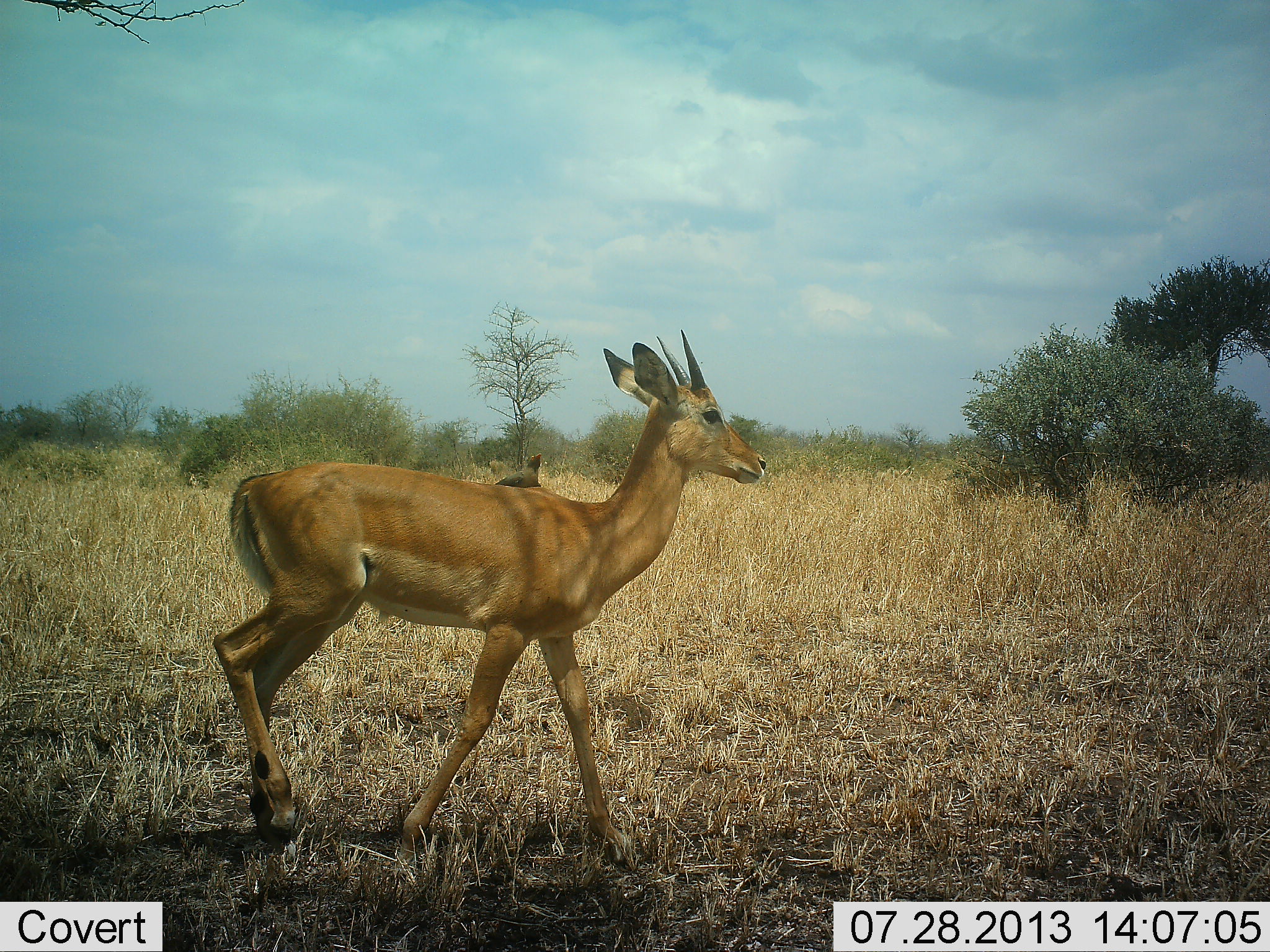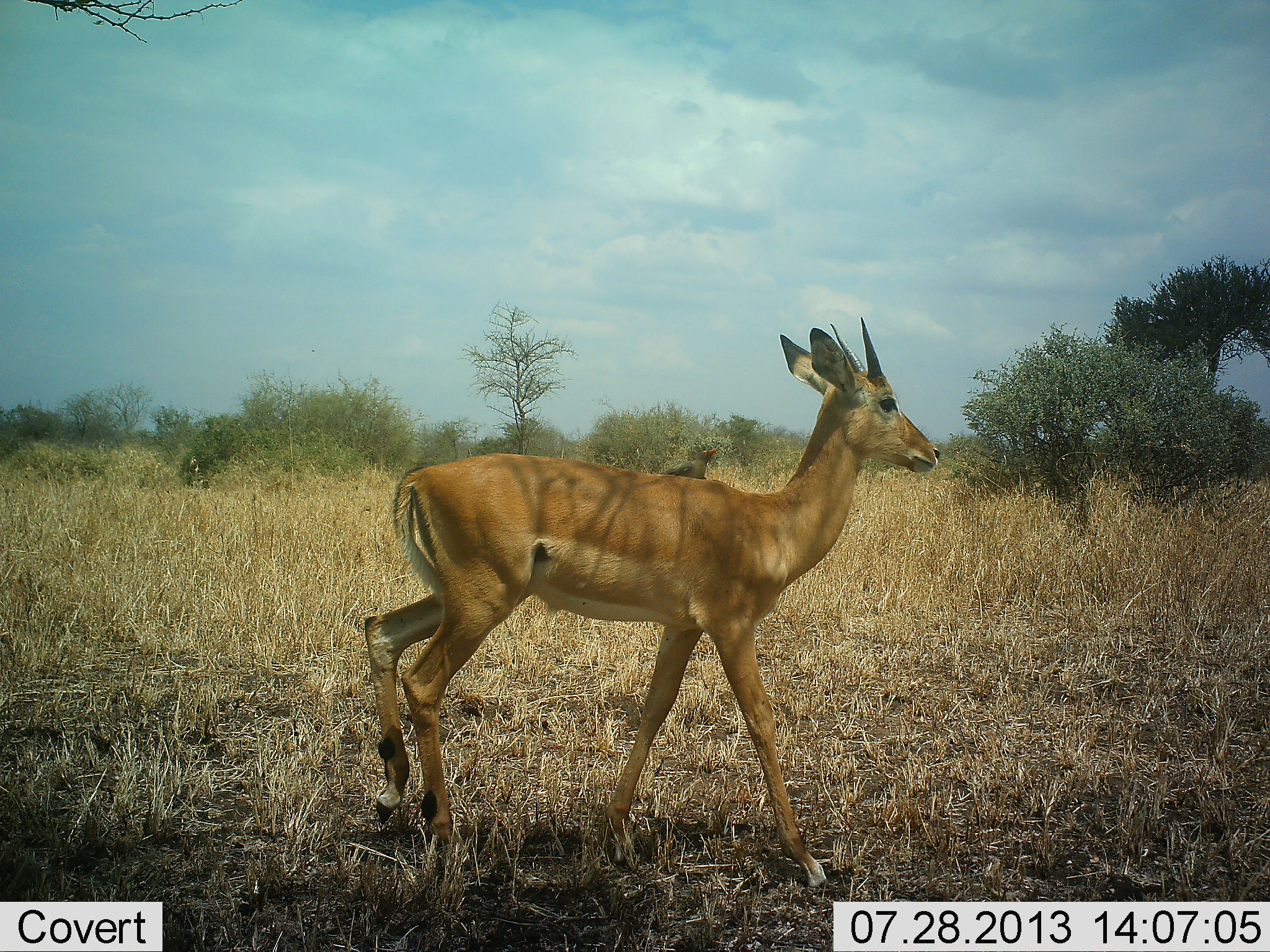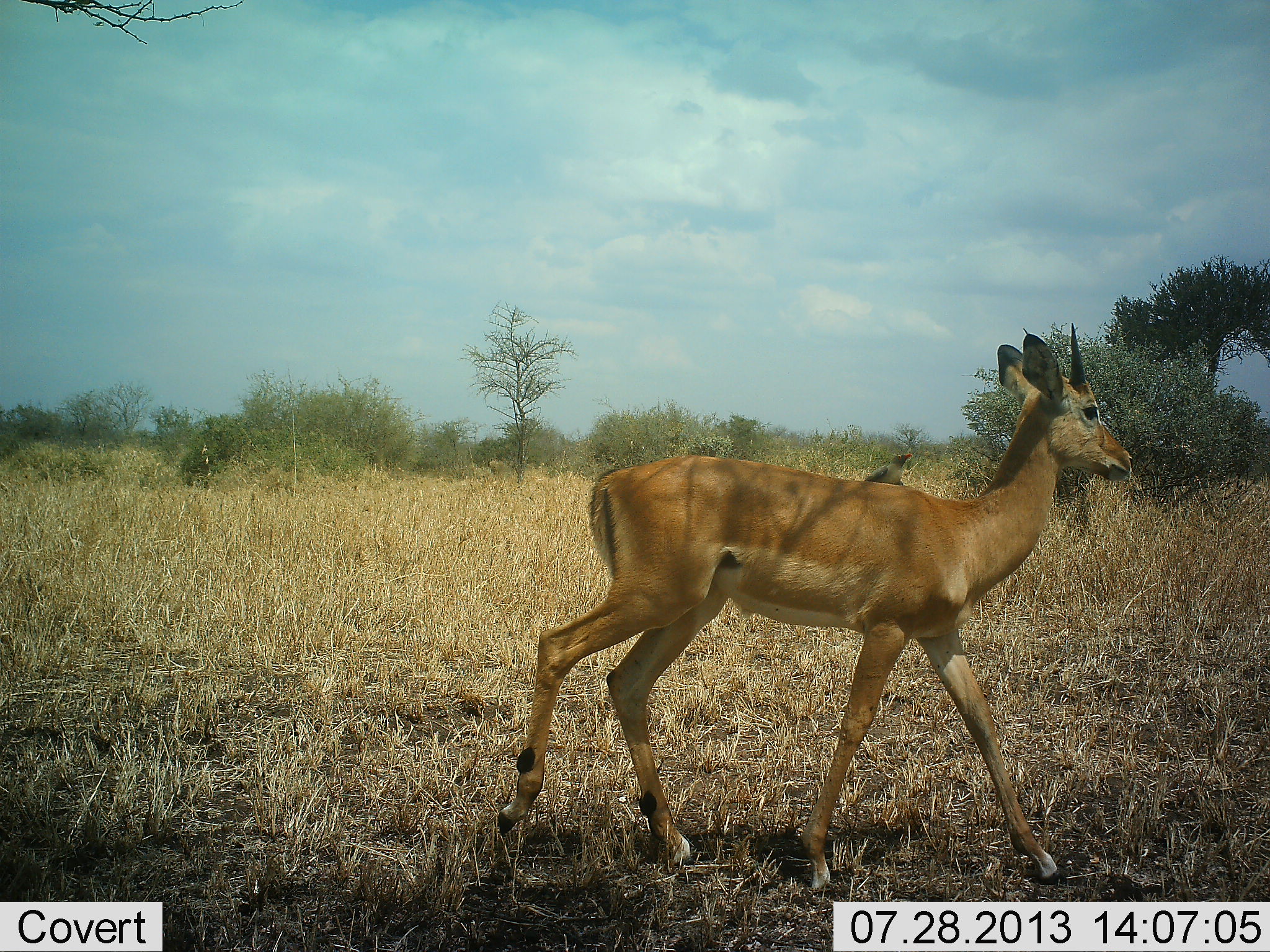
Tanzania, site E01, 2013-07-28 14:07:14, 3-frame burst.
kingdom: Animalia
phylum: Chordata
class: Mammalia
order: Artiodactyla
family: Bovidae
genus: Aepyceros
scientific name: Aepyceros melampus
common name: impala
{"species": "impala (Aepyceros melampus)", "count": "1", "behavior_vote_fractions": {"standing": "0%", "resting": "0%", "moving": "100%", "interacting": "0%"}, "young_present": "19%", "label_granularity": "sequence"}